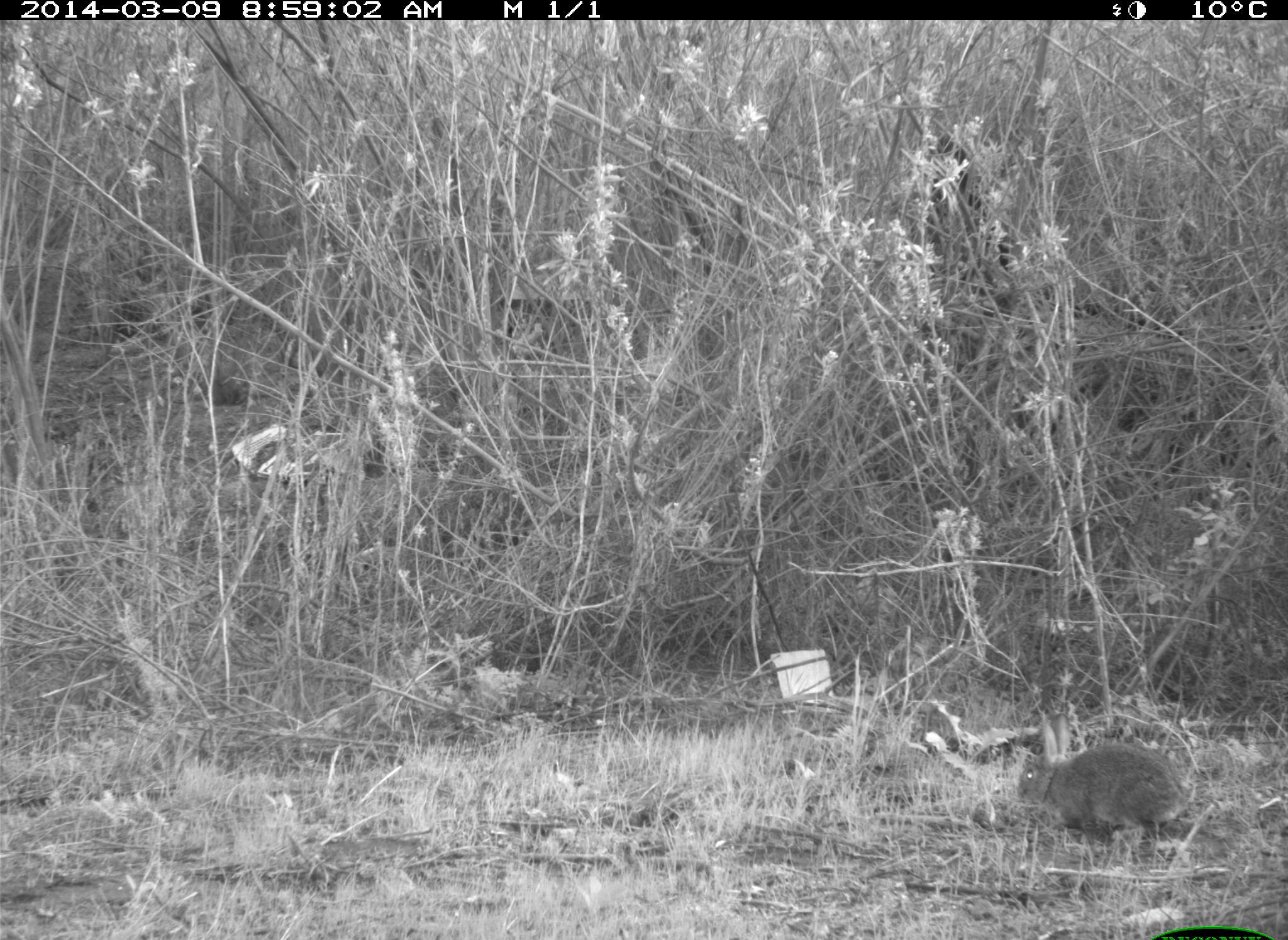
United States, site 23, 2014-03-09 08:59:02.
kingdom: Animalia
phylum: Chordata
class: Mammalia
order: Lagomorpha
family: Leporidae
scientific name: Leporidae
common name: rabbits and hares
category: rabbit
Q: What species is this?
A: Rabbit (rabbits and hares) (Leporidae).